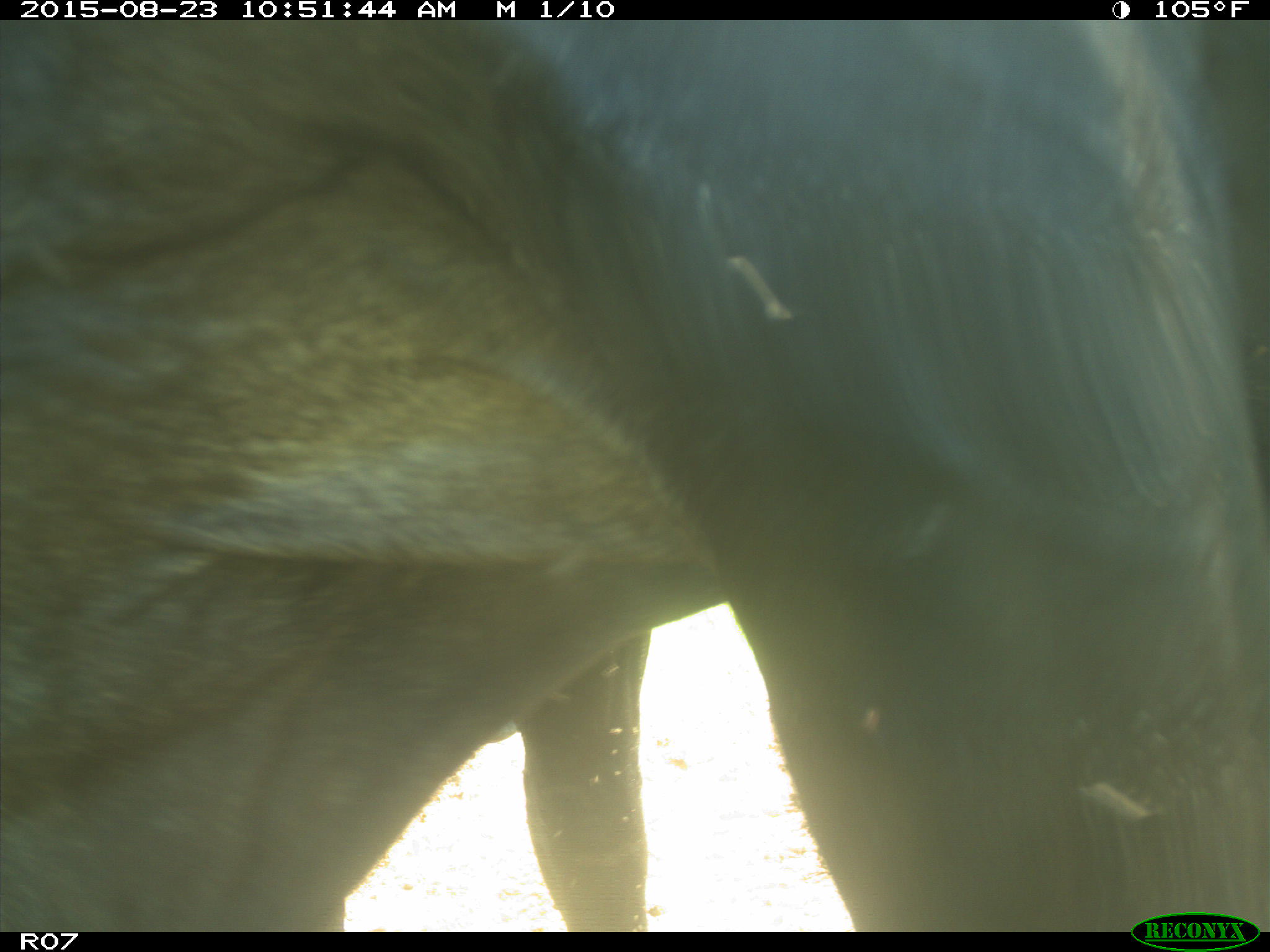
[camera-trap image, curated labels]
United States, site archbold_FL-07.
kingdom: Animalia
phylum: Chordata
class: Mammalia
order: Artiodactyla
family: Bovidae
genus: Bos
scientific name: Bos taurus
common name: domestic cow